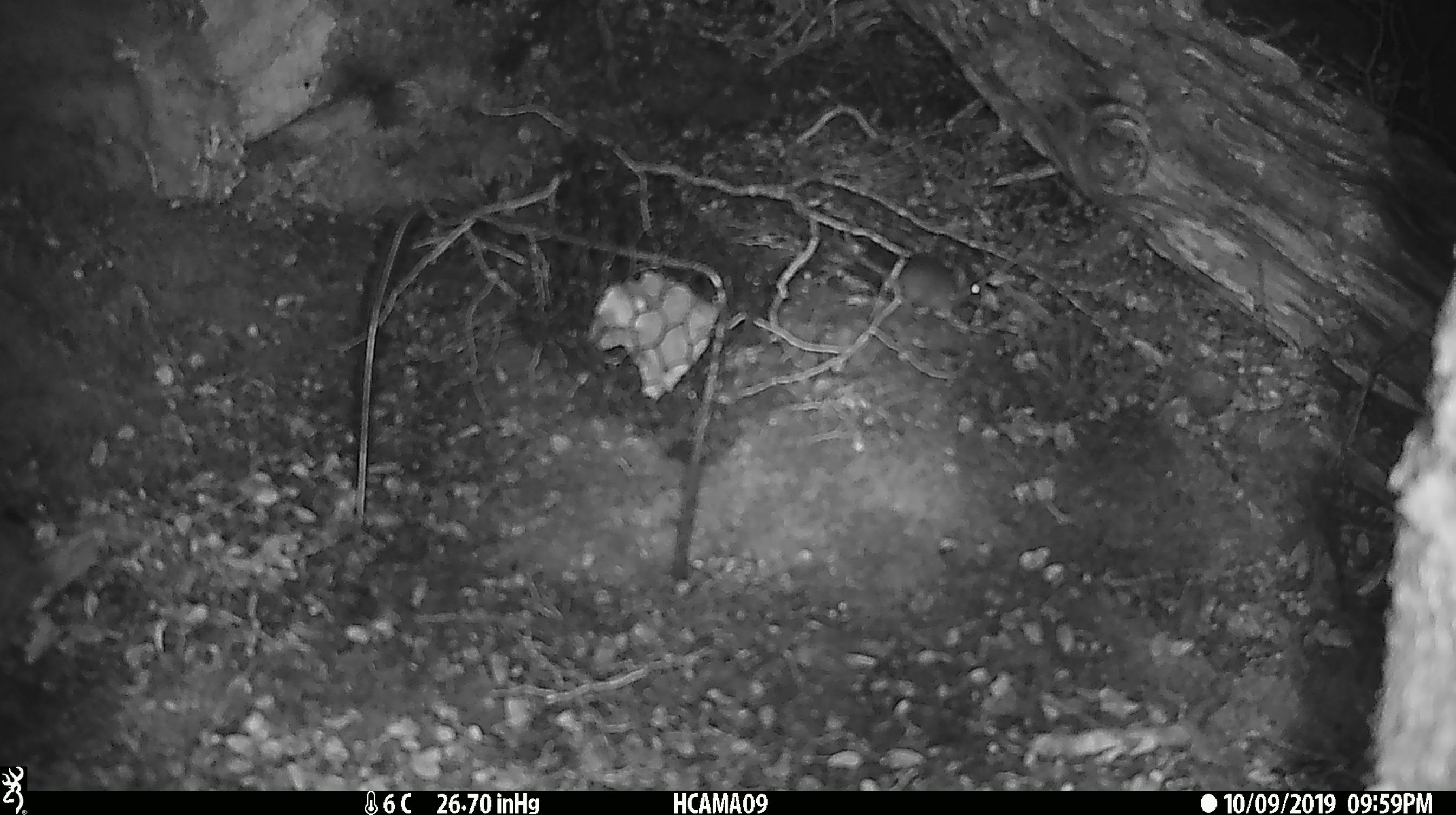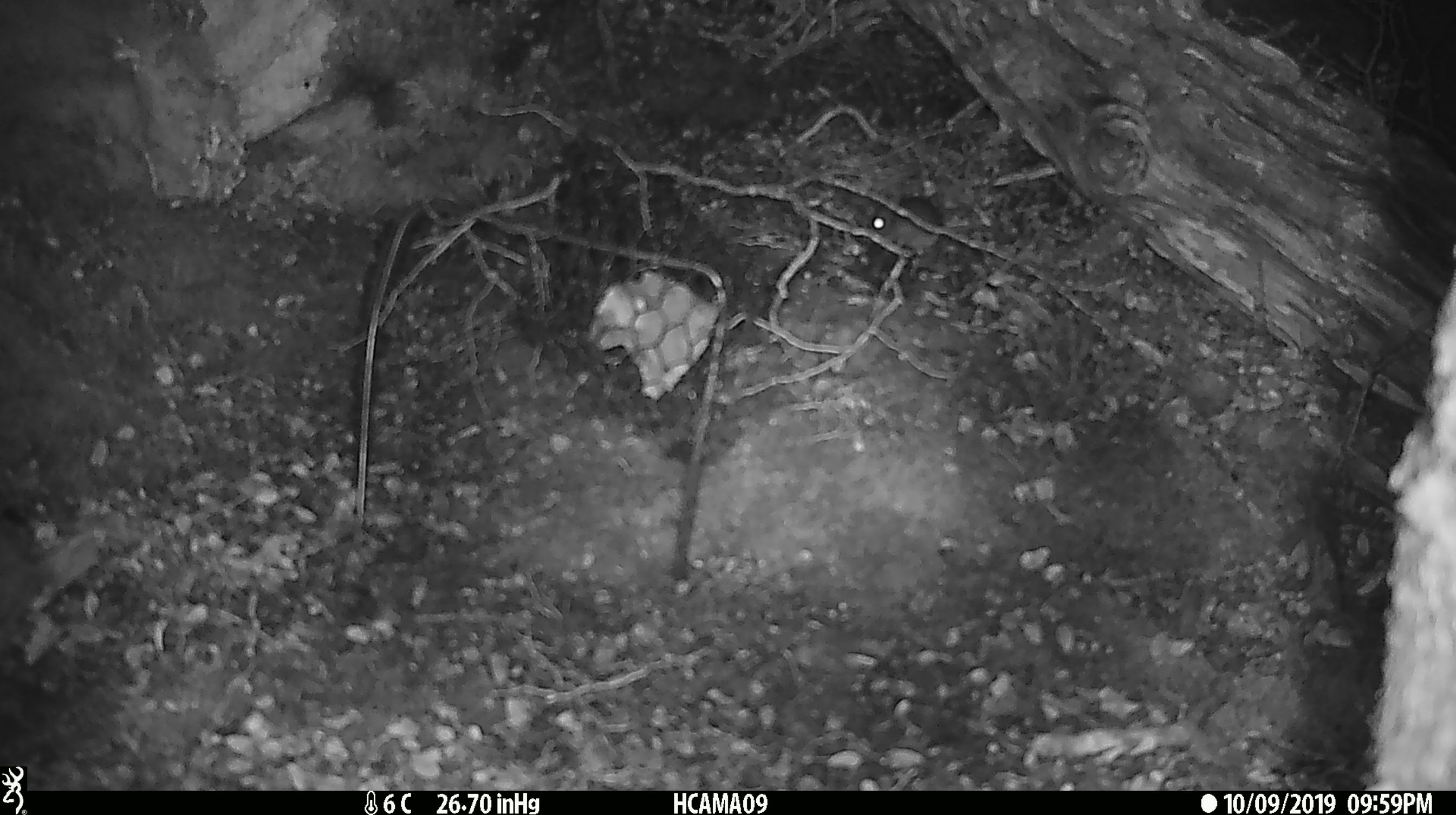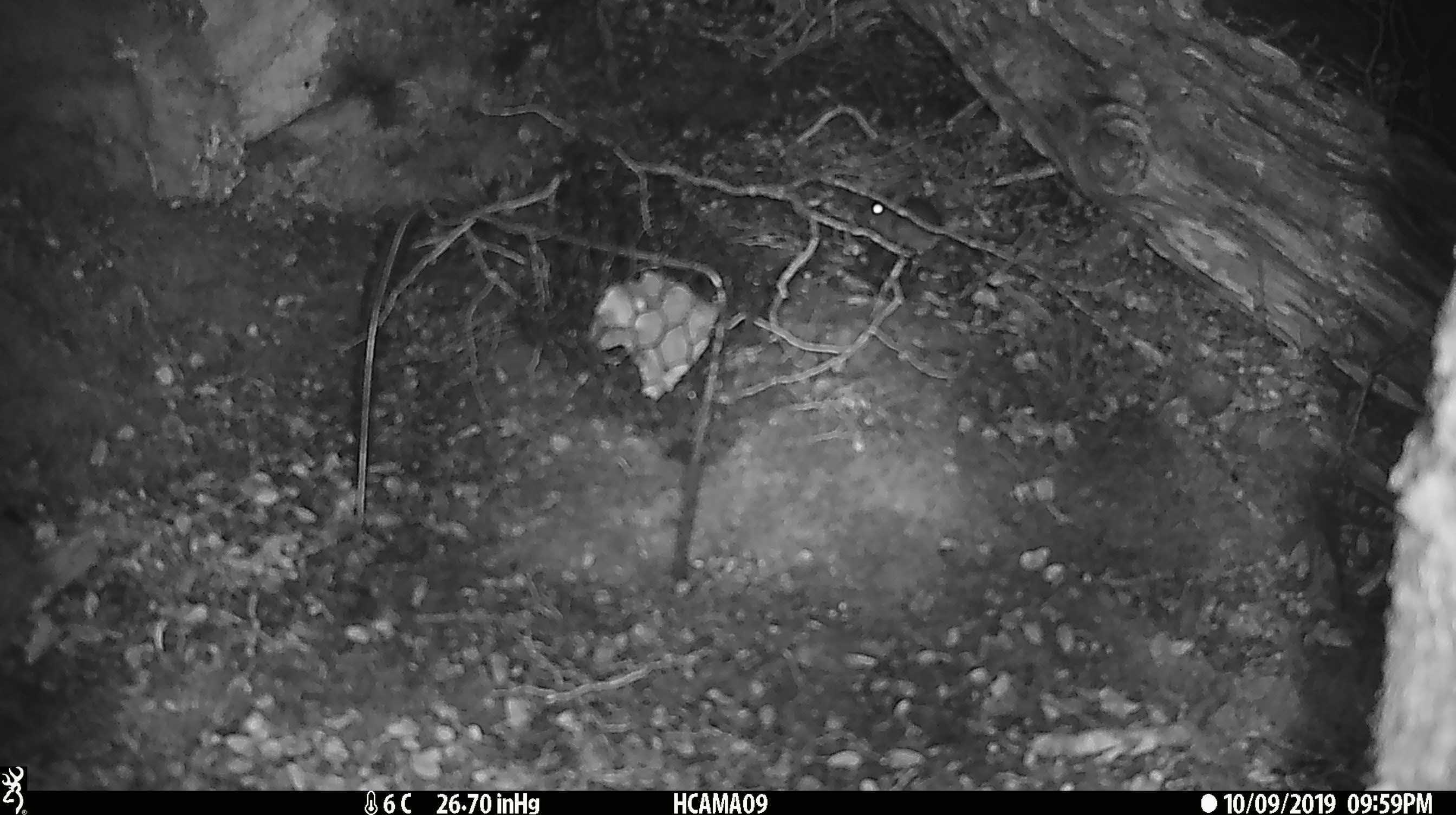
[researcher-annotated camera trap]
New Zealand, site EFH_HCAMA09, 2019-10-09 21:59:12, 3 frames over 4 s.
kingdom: Animalia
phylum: Chordata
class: Mammalia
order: Rodentia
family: Muridae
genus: Mus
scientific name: Mus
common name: mouse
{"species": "mouse (Mus)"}